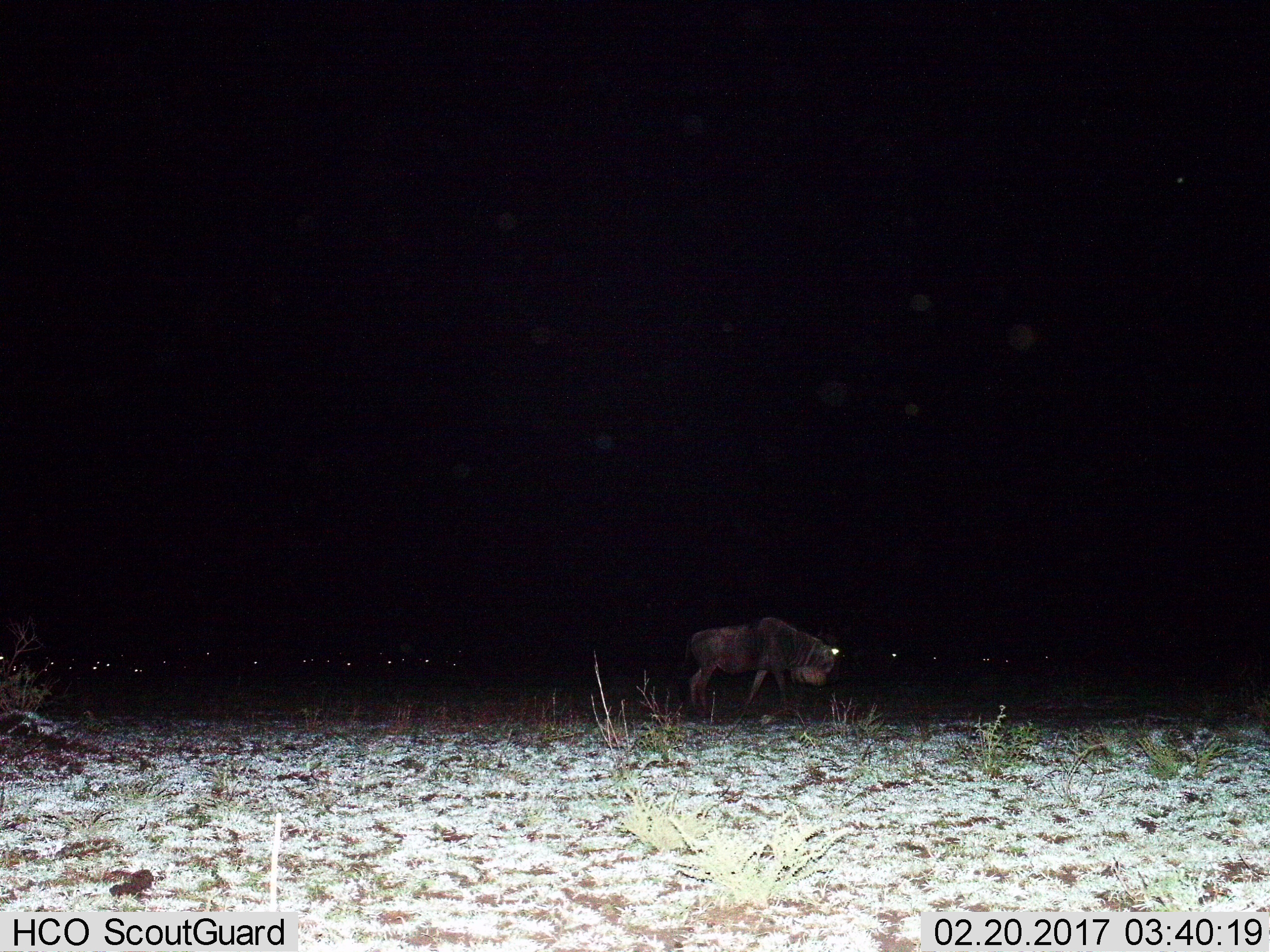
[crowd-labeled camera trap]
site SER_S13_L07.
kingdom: Animalia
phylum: Chordata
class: Mammalia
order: Artiodactyla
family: Bovidae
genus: Connochaetes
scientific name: Connochaetes taurinus taurinus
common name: blue wildebeest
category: wildebeestblue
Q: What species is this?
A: Wildebeestblue (blue wildebeest) (Connochaetes taurinus taurinus).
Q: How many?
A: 11-50.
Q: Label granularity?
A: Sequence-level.